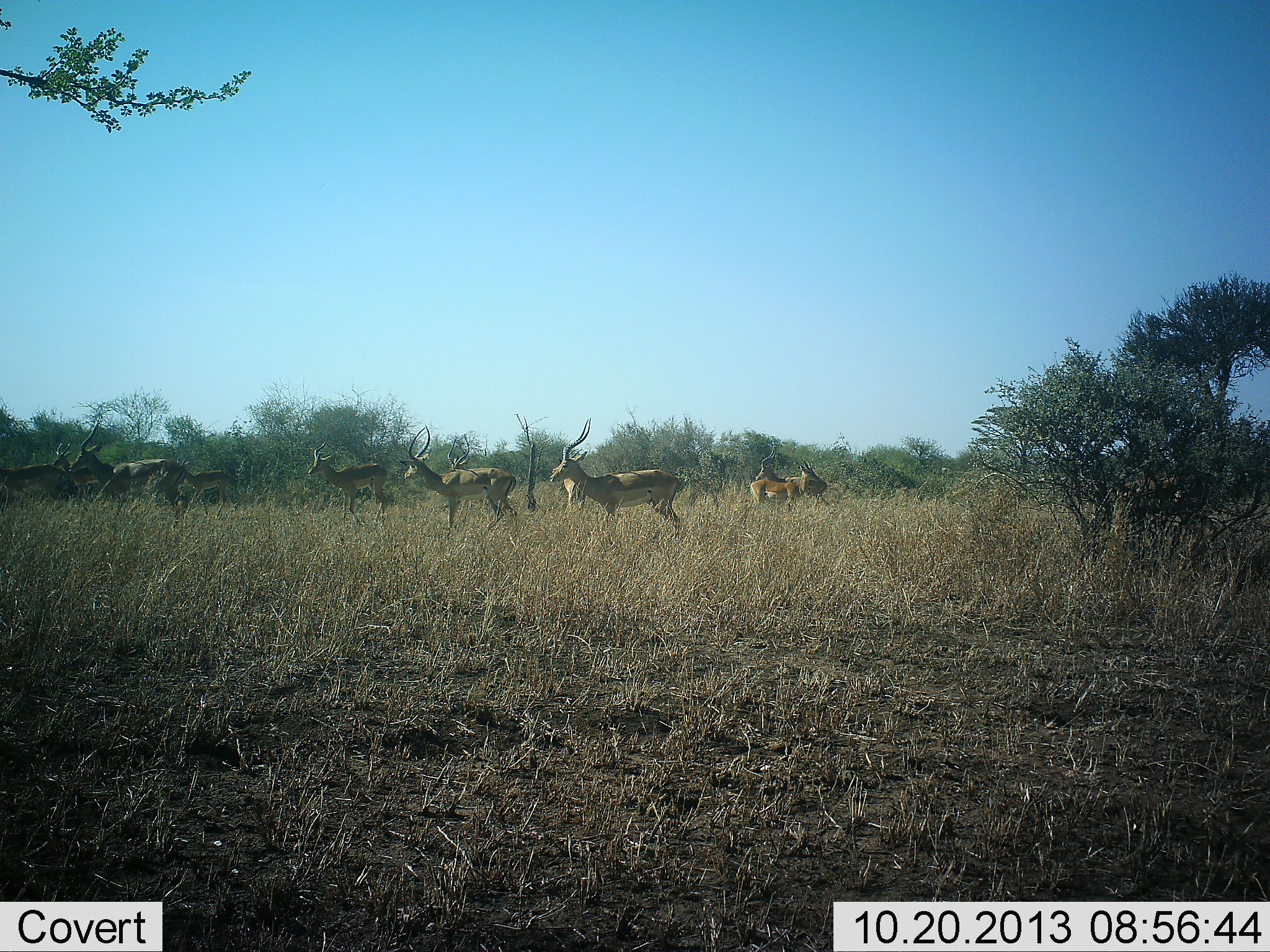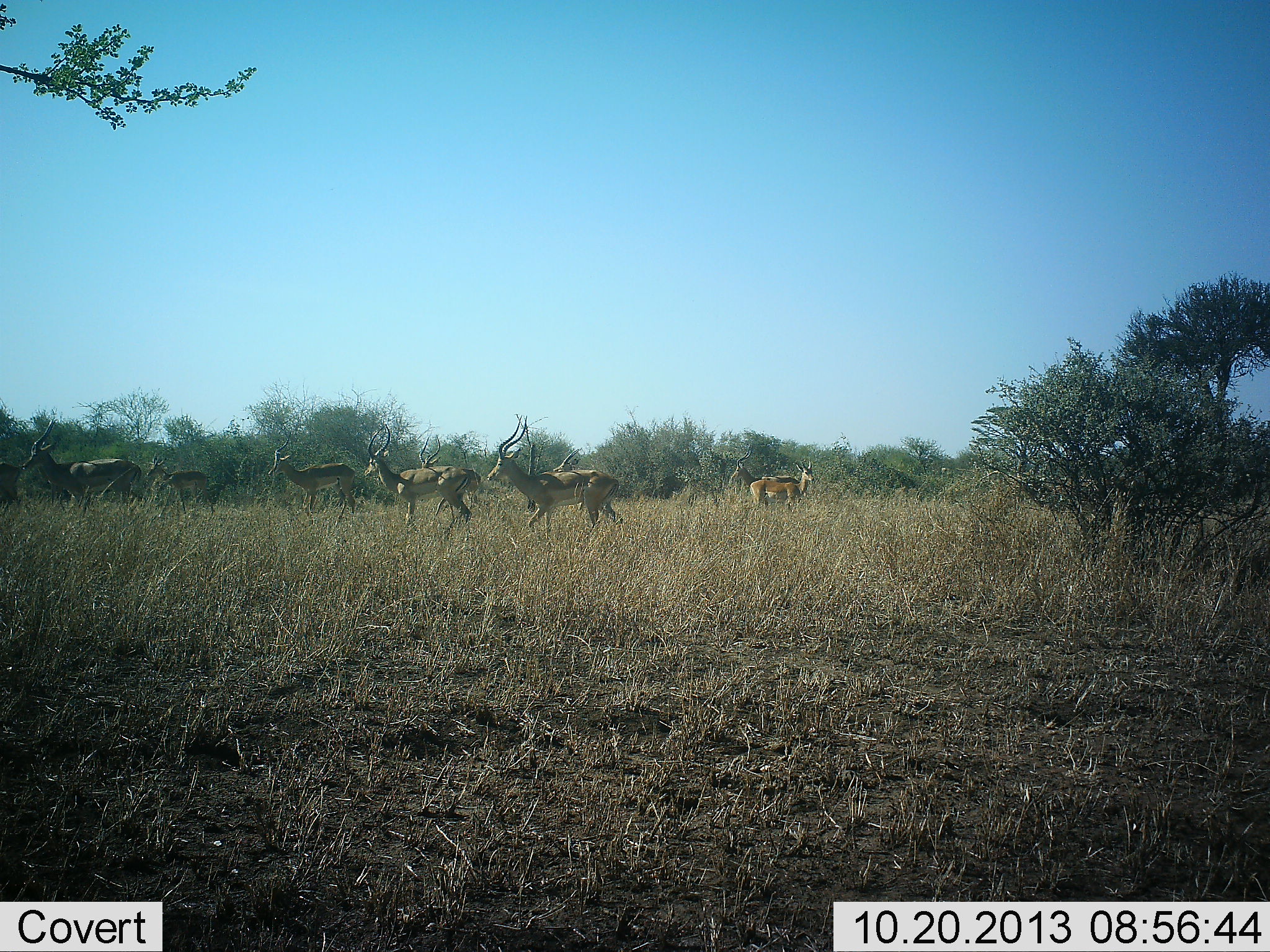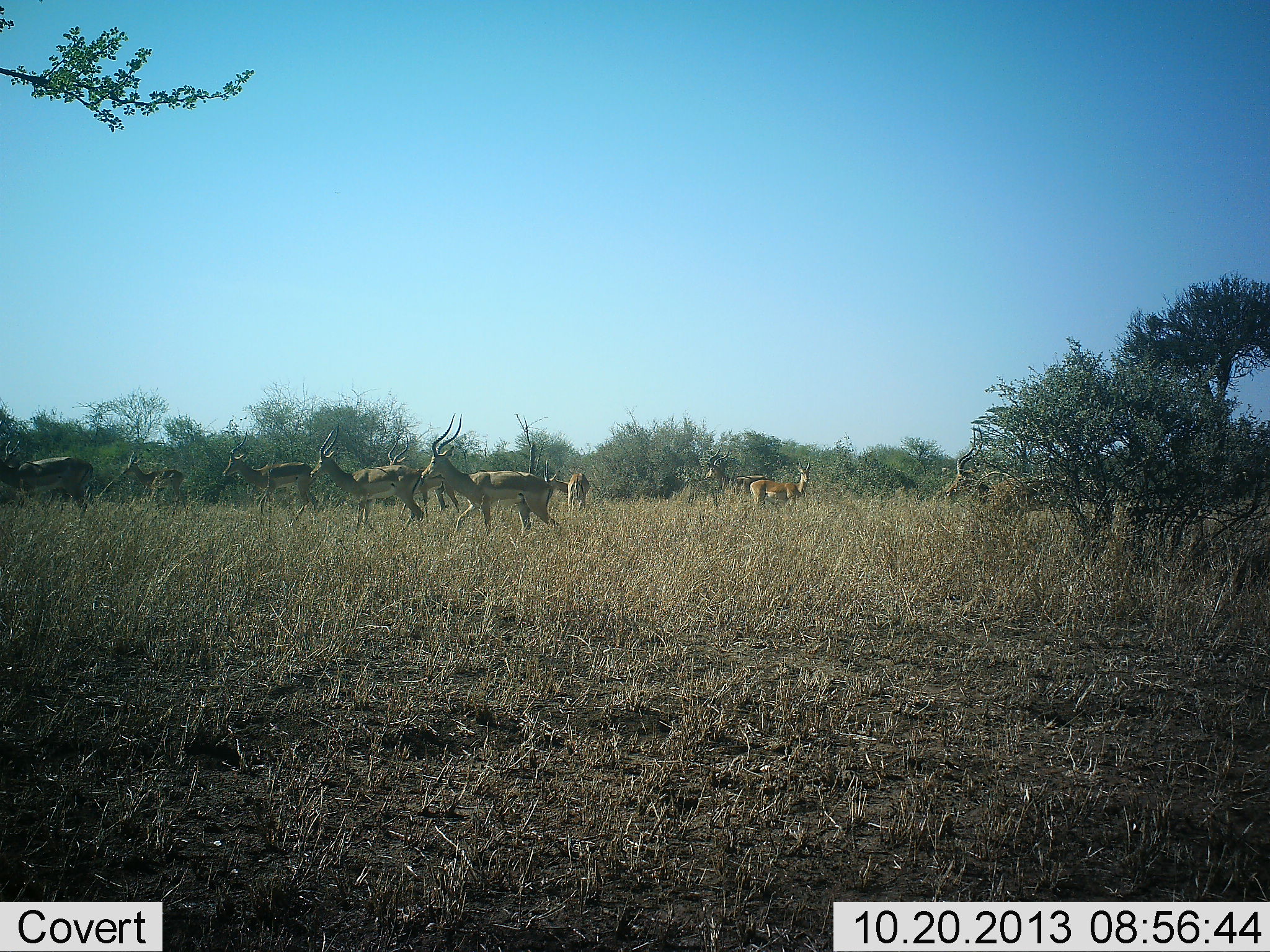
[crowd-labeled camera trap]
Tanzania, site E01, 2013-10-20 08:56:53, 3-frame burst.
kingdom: Animalia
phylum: Chordata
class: Mammalia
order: Artiodactyla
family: Bovidae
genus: Aepyceros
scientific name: Aepyceros melampus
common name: impala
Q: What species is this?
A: Impala (Aepyceros melampus).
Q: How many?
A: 11-50.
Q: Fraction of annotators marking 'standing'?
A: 60%.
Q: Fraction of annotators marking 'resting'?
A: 0%.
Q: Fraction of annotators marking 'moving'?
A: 90%.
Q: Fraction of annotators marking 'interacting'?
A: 0%.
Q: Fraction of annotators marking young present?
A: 10%.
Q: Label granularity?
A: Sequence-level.